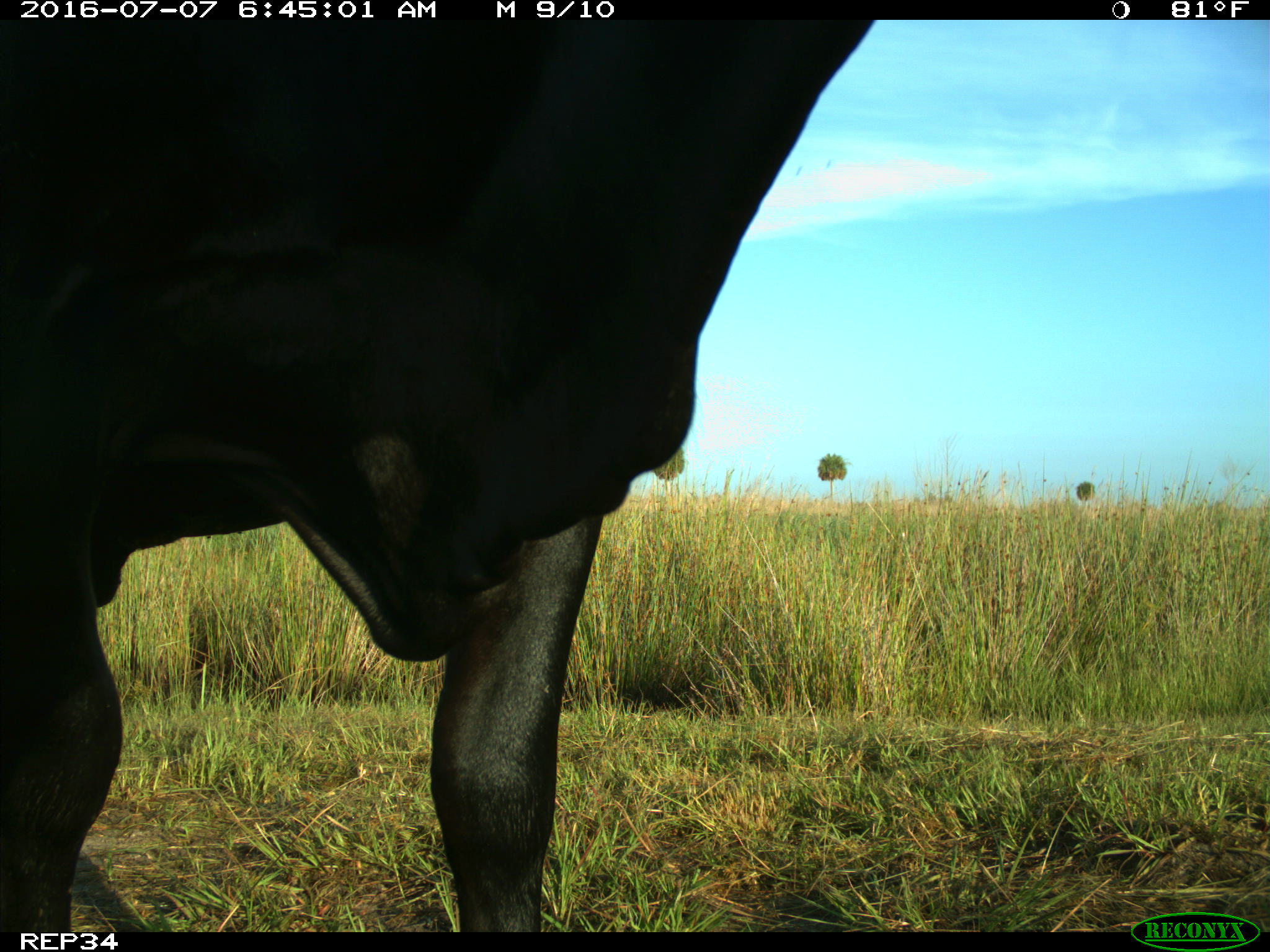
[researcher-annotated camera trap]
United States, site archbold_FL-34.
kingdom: Animalia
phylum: Chordata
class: Mammalia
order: Artiodactyla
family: Bovidae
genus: Bos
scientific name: Bos taurus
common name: domestic cow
Bos taurus (domestic cow).